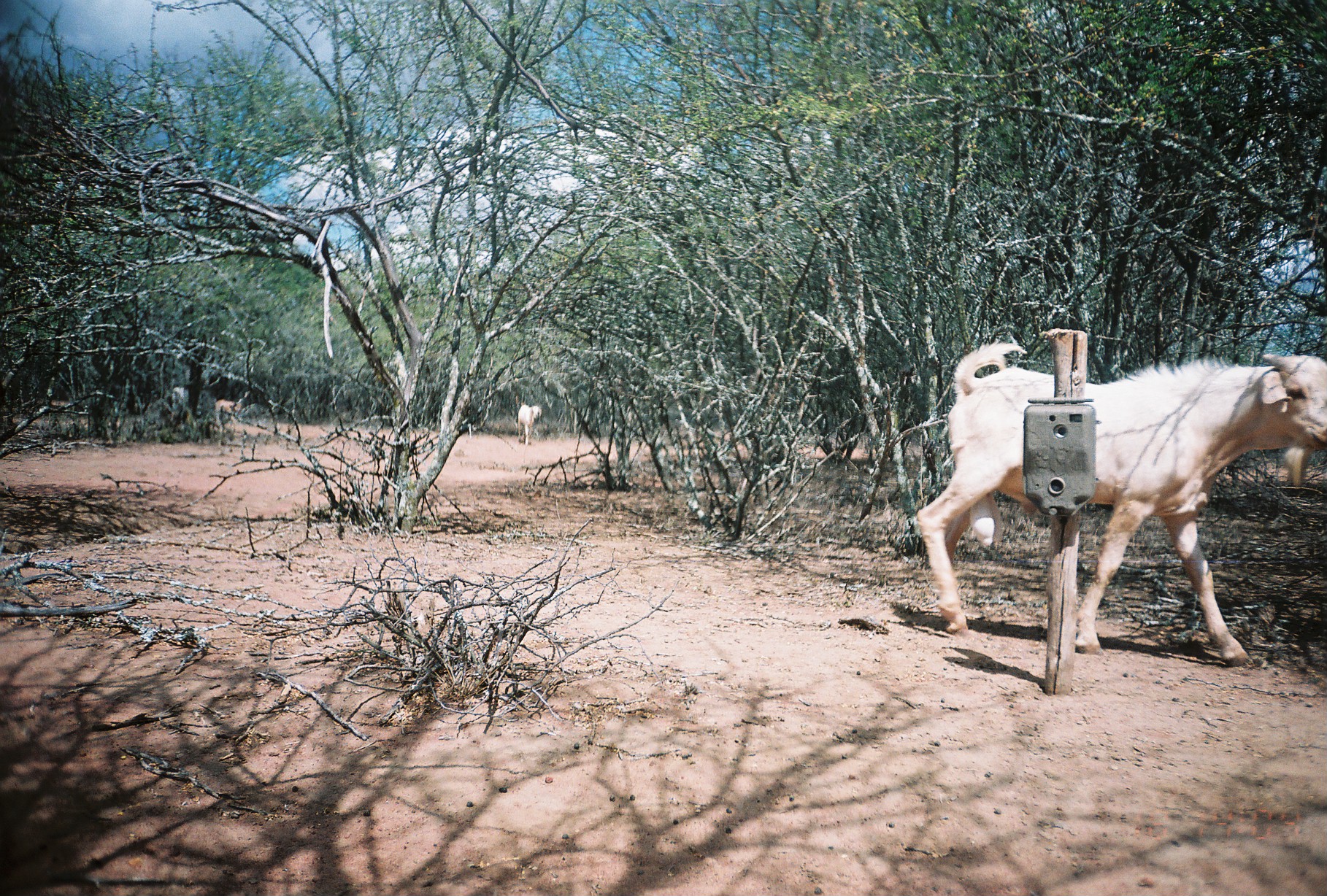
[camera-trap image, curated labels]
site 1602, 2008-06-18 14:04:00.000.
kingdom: Animalia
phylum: Chordata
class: Mammalia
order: Artiodactyla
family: Bovidae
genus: Capra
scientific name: Capra aegagrus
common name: wild goat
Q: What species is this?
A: Capra aegagrus (wild goat).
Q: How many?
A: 4.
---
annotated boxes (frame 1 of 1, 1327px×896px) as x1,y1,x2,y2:
capra aegagrus: 914,342,1327,667